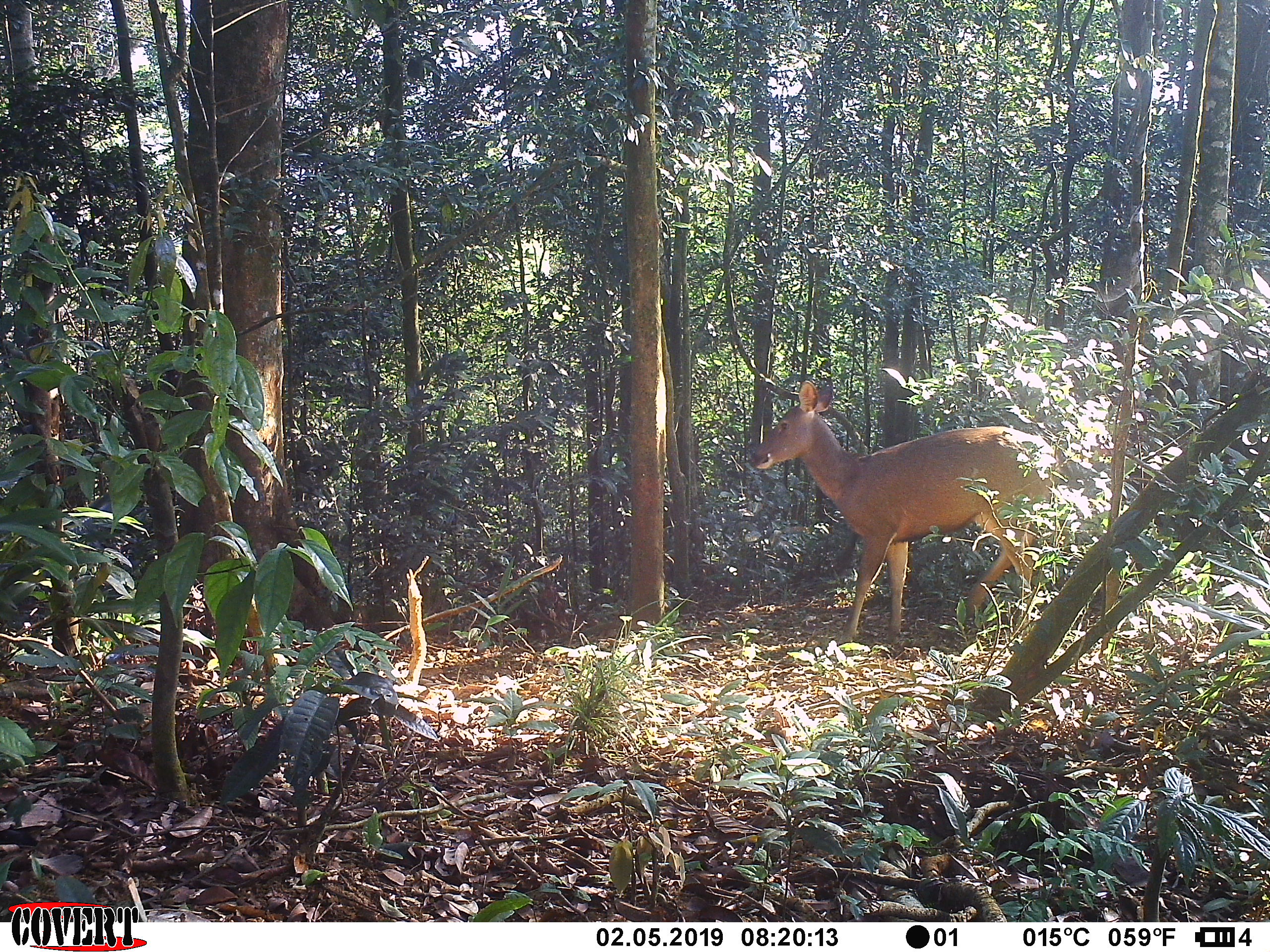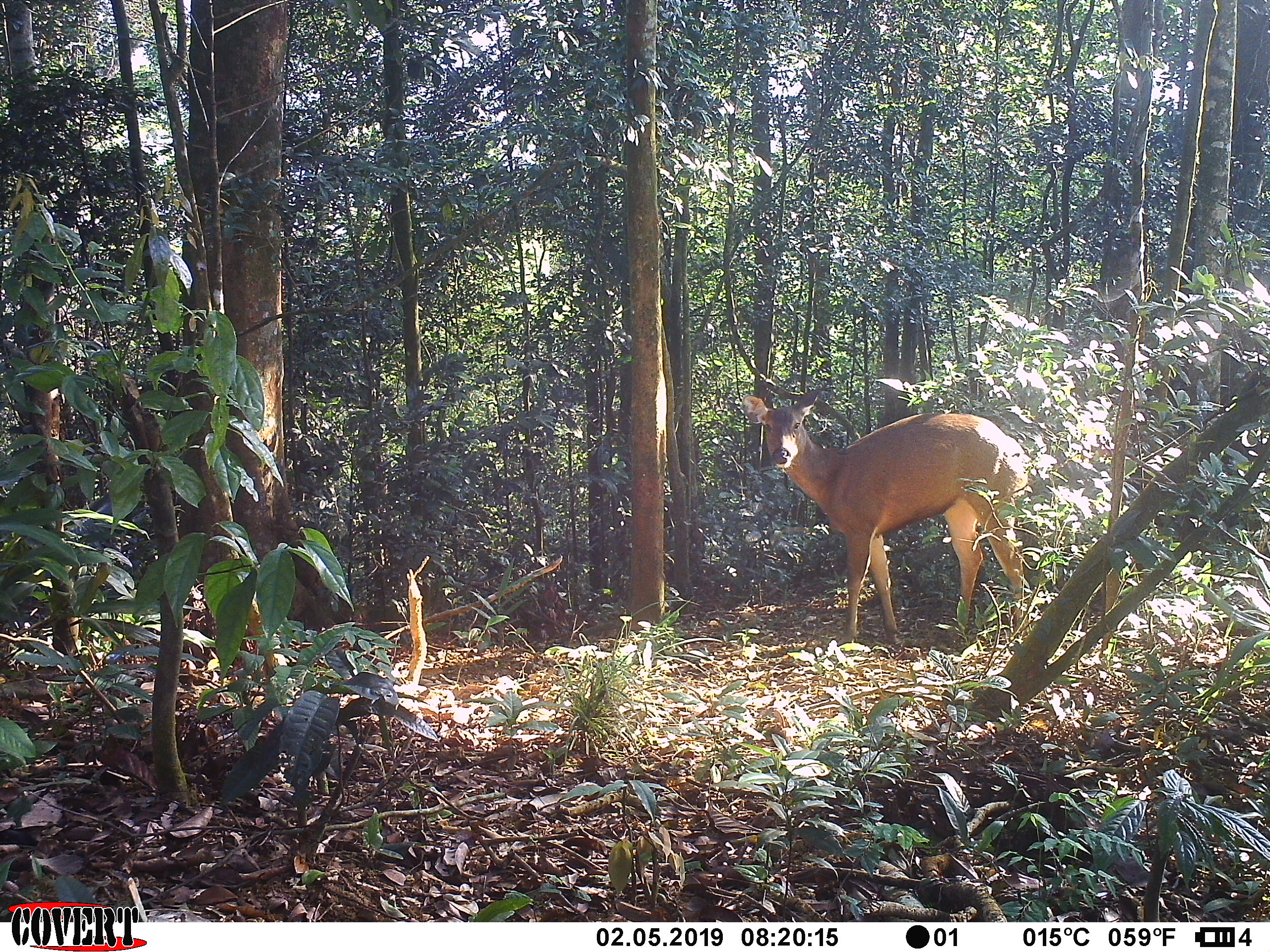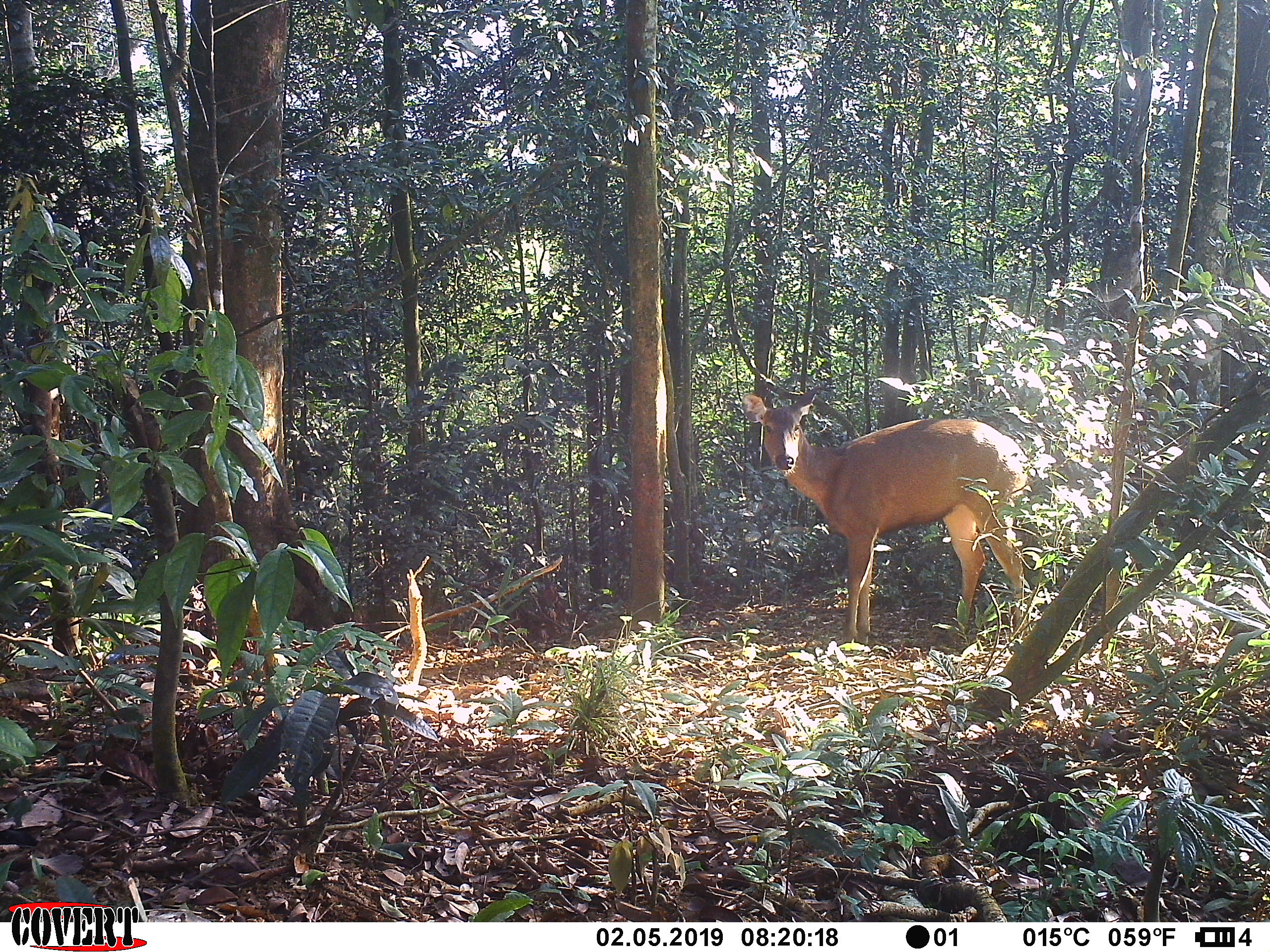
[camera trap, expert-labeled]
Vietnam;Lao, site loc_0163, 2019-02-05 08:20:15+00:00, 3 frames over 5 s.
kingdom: Animalia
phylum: Chordata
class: Mammalia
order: Artiodactyla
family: Cervidae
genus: Rusa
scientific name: Rusa unicolor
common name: sambar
Sambar (Rusa unicolor). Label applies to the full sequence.